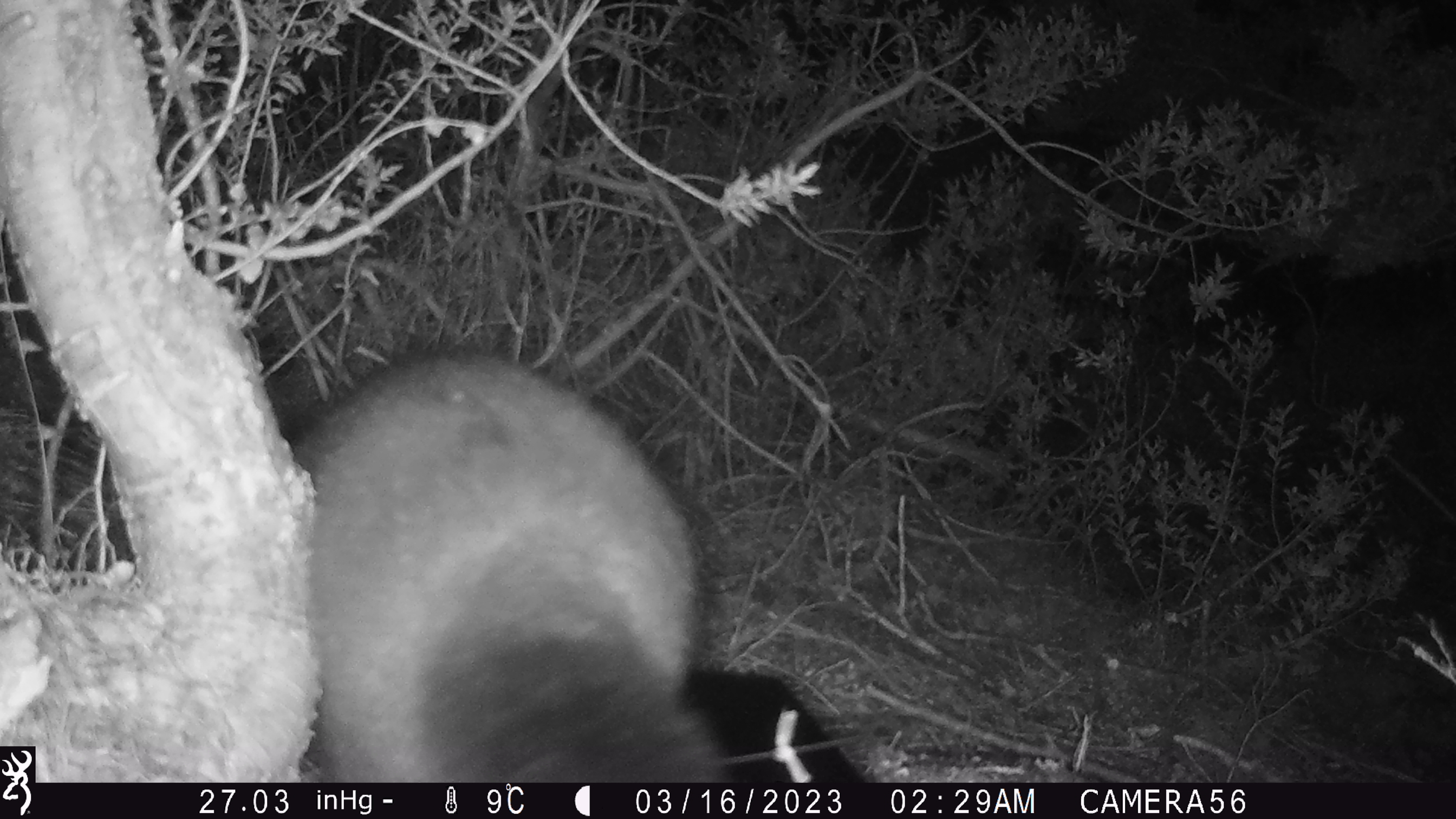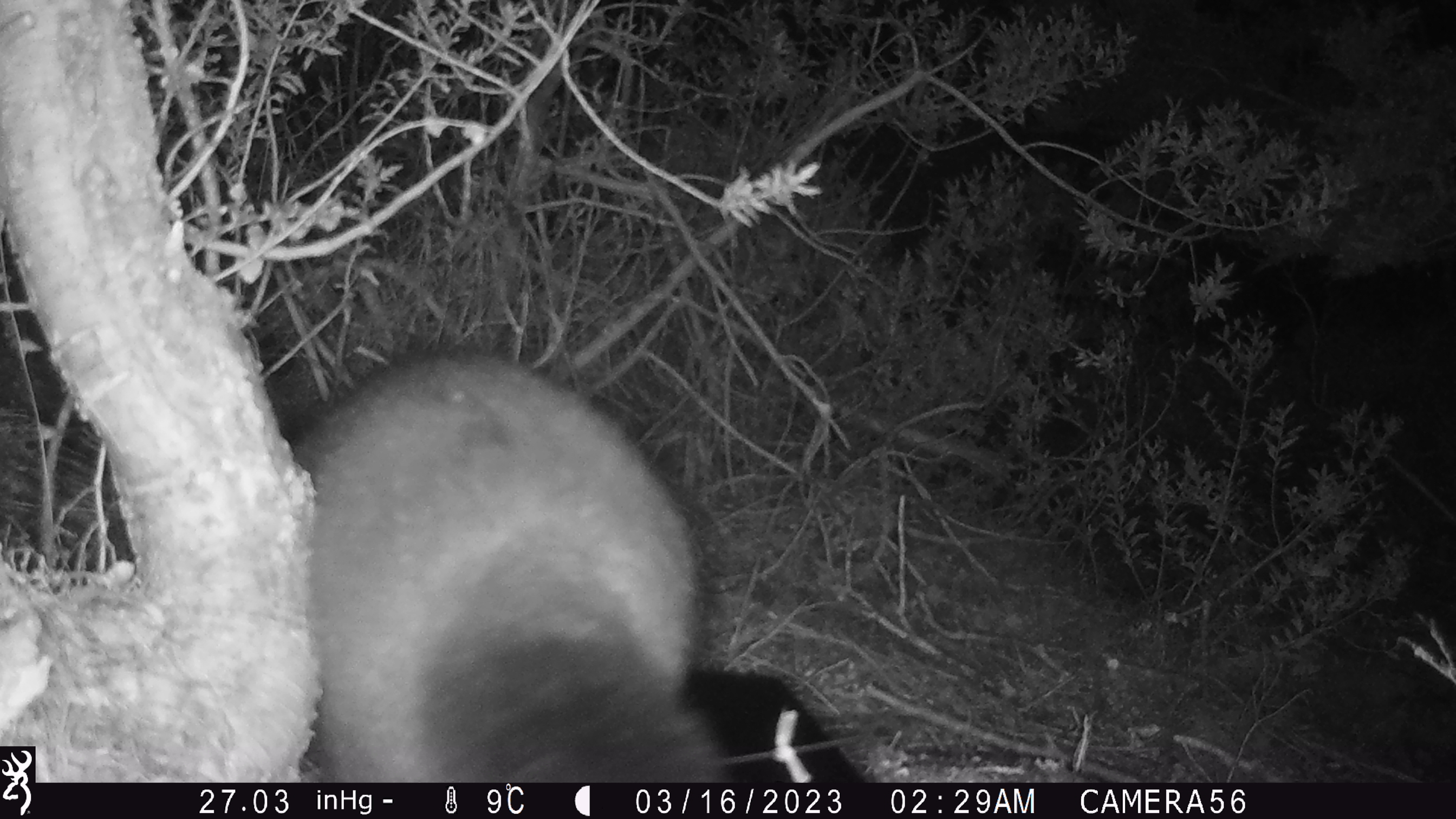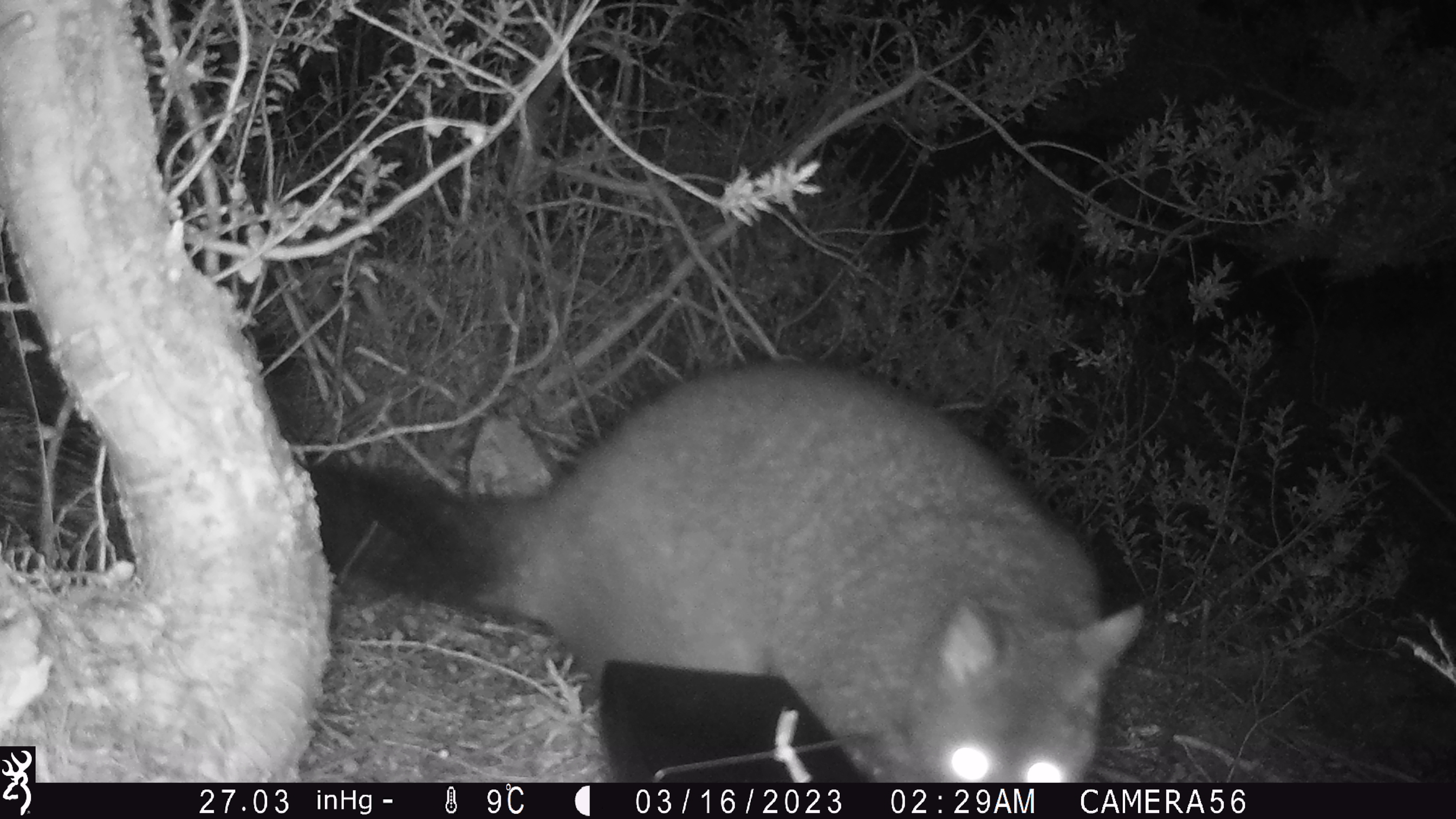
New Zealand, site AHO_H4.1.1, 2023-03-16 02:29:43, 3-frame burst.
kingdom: Animalia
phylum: Chordata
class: Mammalia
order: Diprotodontia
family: Phalangeridae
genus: Trichosurus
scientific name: Trichosurus vulpecula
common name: common brushtail possum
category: possum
Possum (common brushtail possum) (Trichosurus vulpecula).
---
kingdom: Animalia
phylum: Chordata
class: Mammalia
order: Carnivora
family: Mustelidae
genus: Mustela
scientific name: Mustela erminea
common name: stoat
Stoat (Mustela erminea).